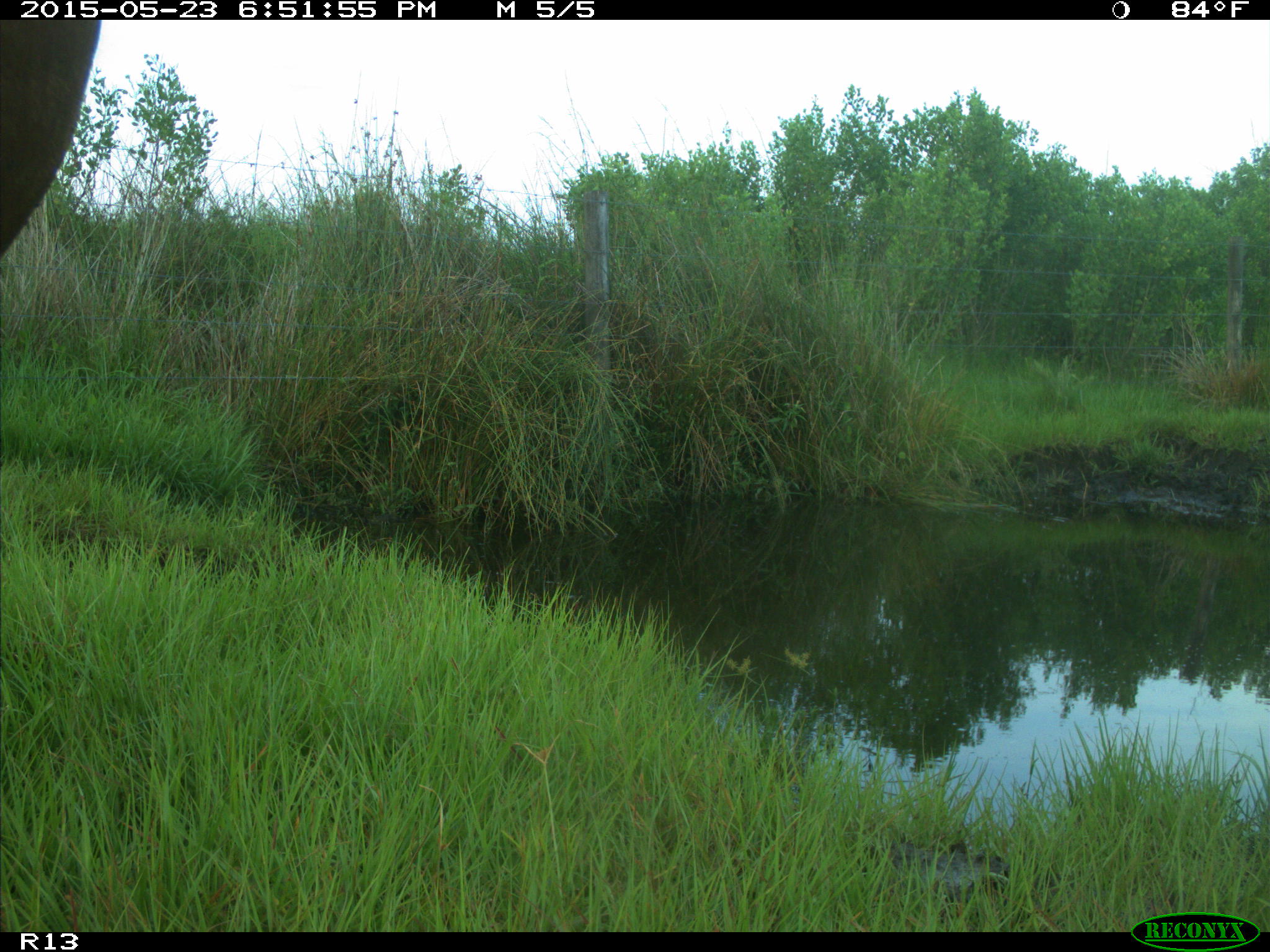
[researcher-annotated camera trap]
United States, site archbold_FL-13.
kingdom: Animalia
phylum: Chordata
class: Mammalia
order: Artiodactyla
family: Bovidae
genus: Bos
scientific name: Bos taurus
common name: domestic cow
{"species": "Bos taurus (domestic cow)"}